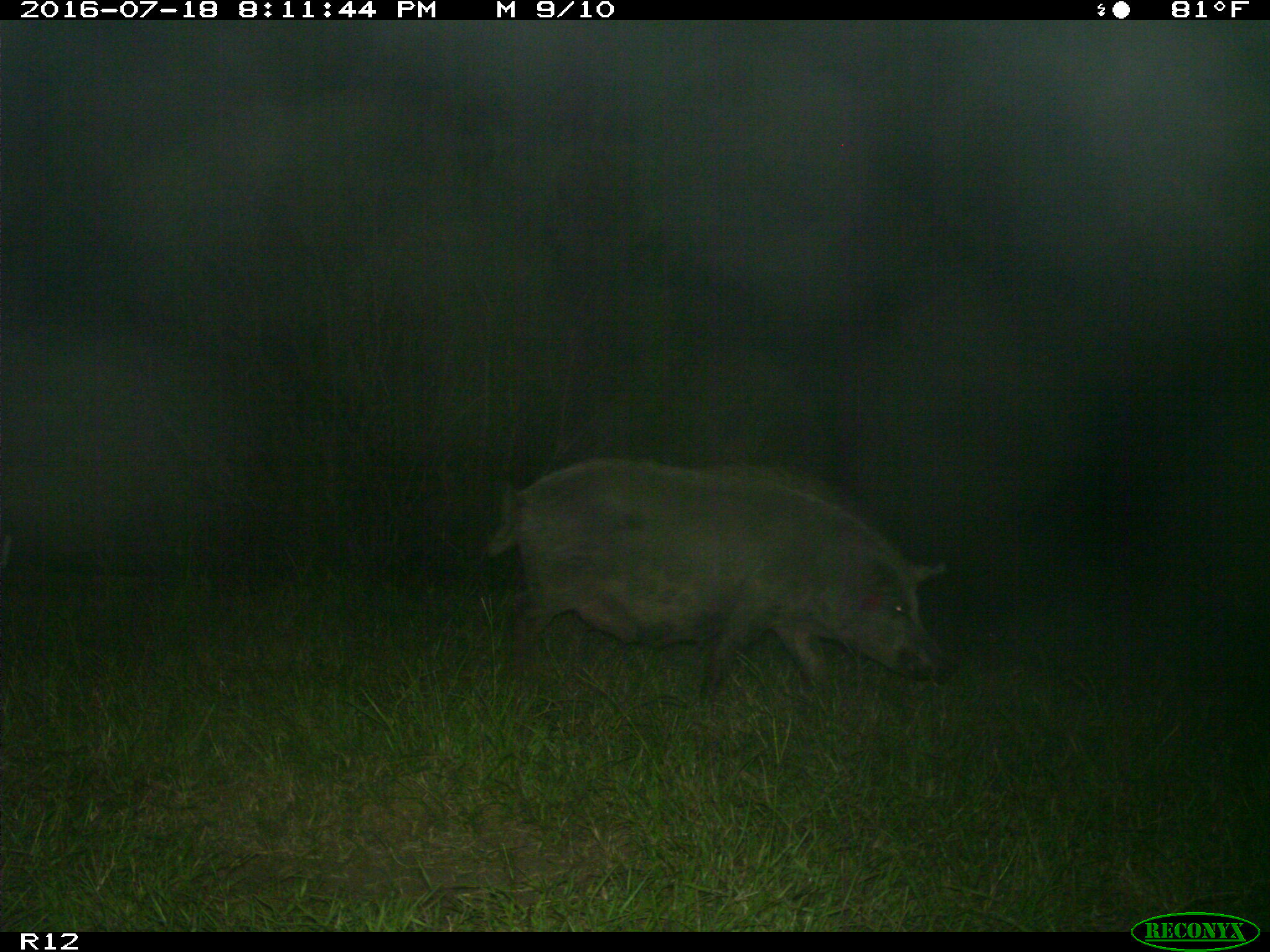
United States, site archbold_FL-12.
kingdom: Animalia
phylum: Chordata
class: Mammalia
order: Artiodactyla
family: Suidae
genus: Sus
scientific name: Sus scrofa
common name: wild boar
Sus scrofa (wild boar).